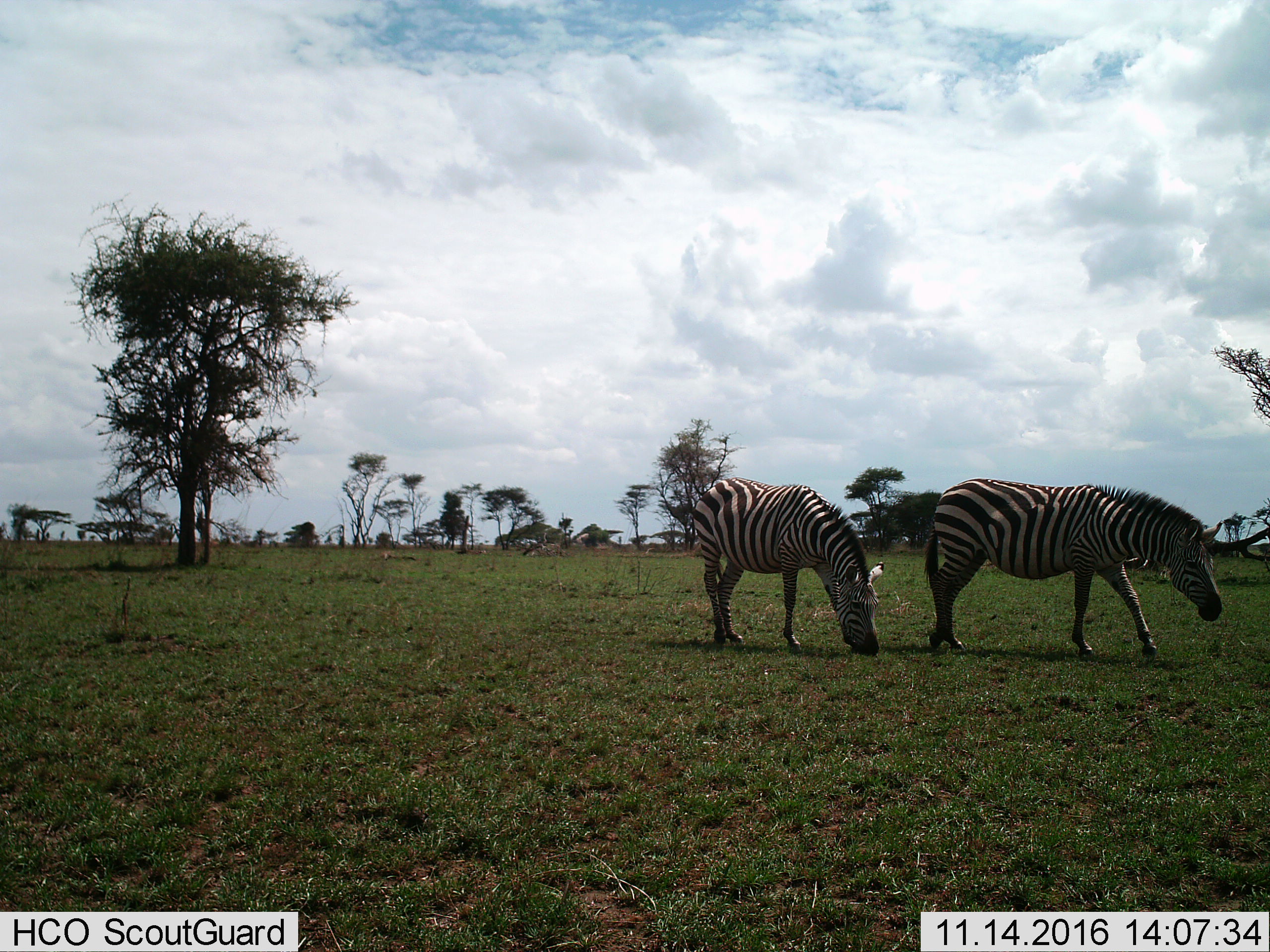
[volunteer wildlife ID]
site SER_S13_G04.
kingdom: Animalia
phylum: Chordata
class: Mammalia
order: Perissodactyla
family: Equidae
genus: Equus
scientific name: Equus quagga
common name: plains zebra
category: zebraplains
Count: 2.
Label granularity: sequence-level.